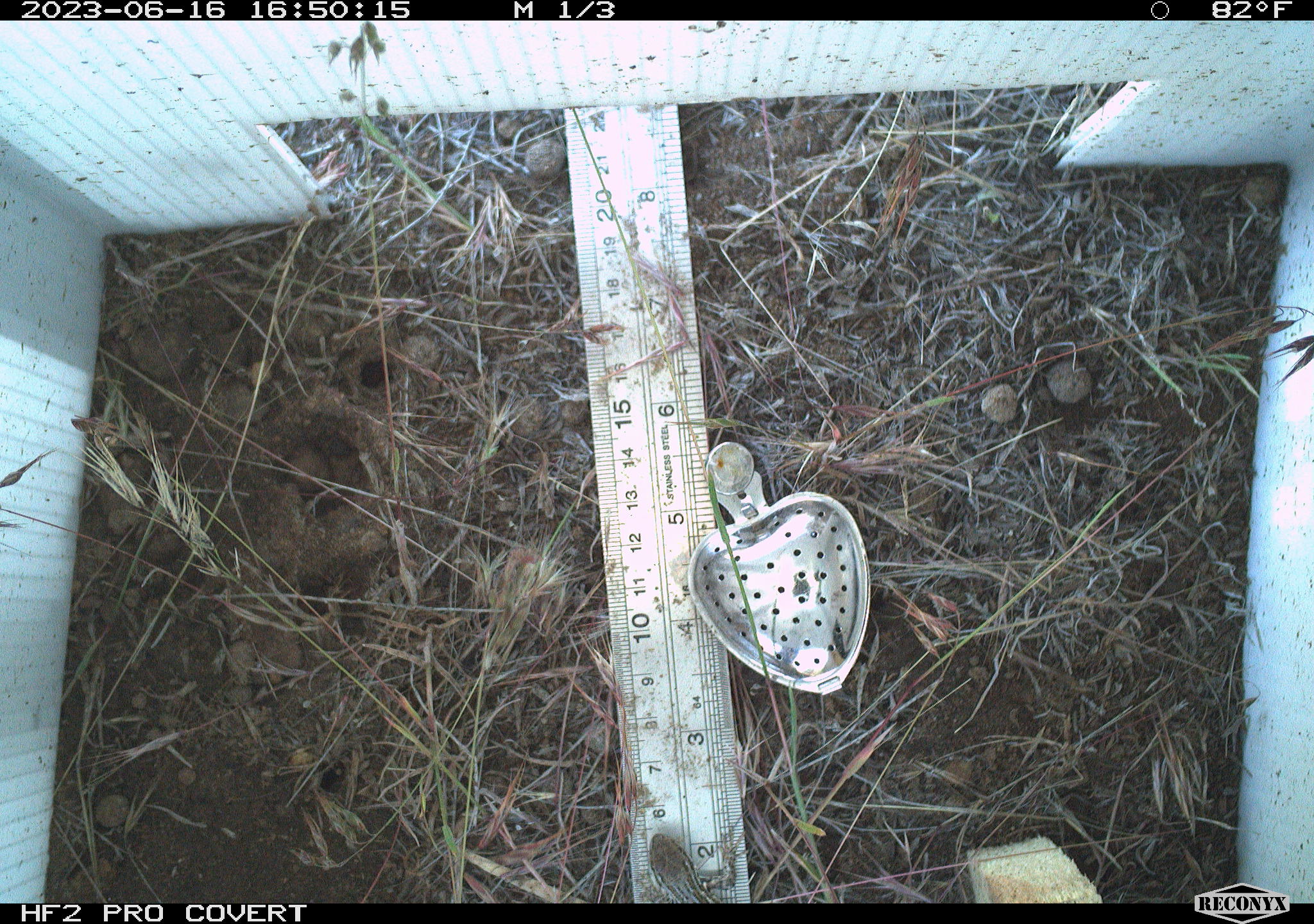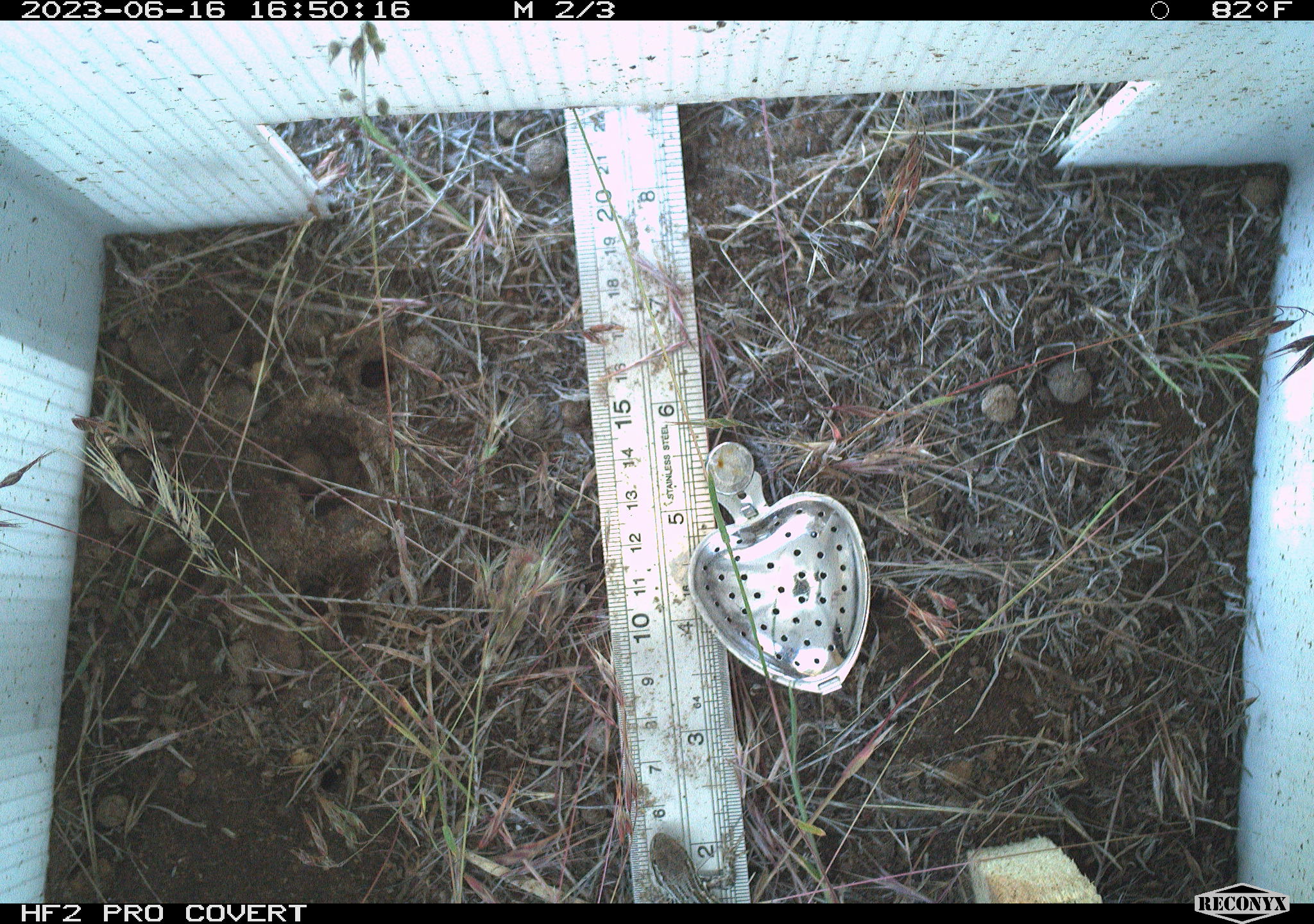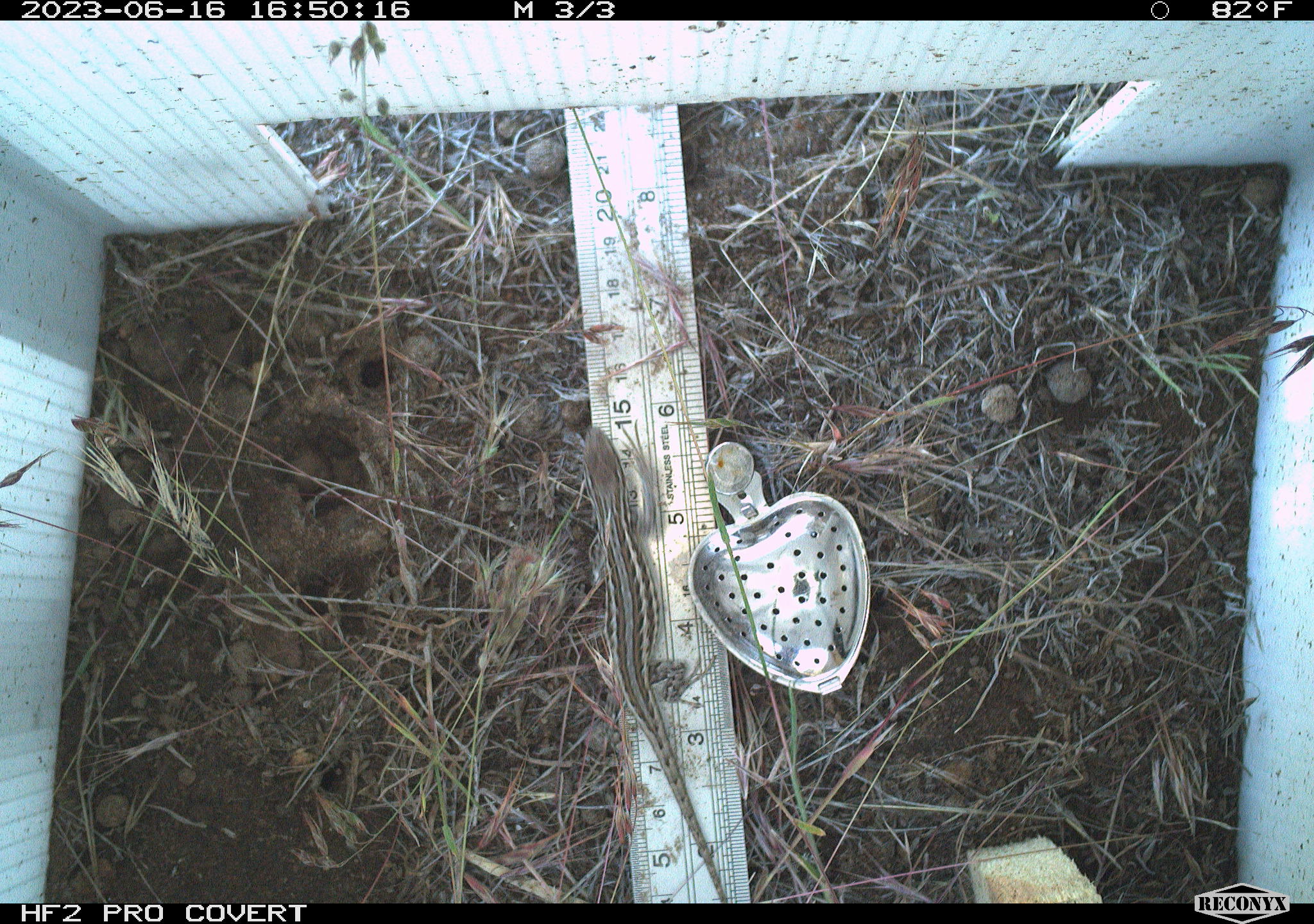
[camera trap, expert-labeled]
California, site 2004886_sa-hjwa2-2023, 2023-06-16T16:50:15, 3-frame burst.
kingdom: Animalia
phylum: Chordata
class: Reptilia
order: Squamata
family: Phrynosomatidae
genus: Sceloporus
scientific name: Sceloporus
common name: spiny lizards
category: sceloporus species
Sceloporus species (spiny lizards) (Sceloporus).